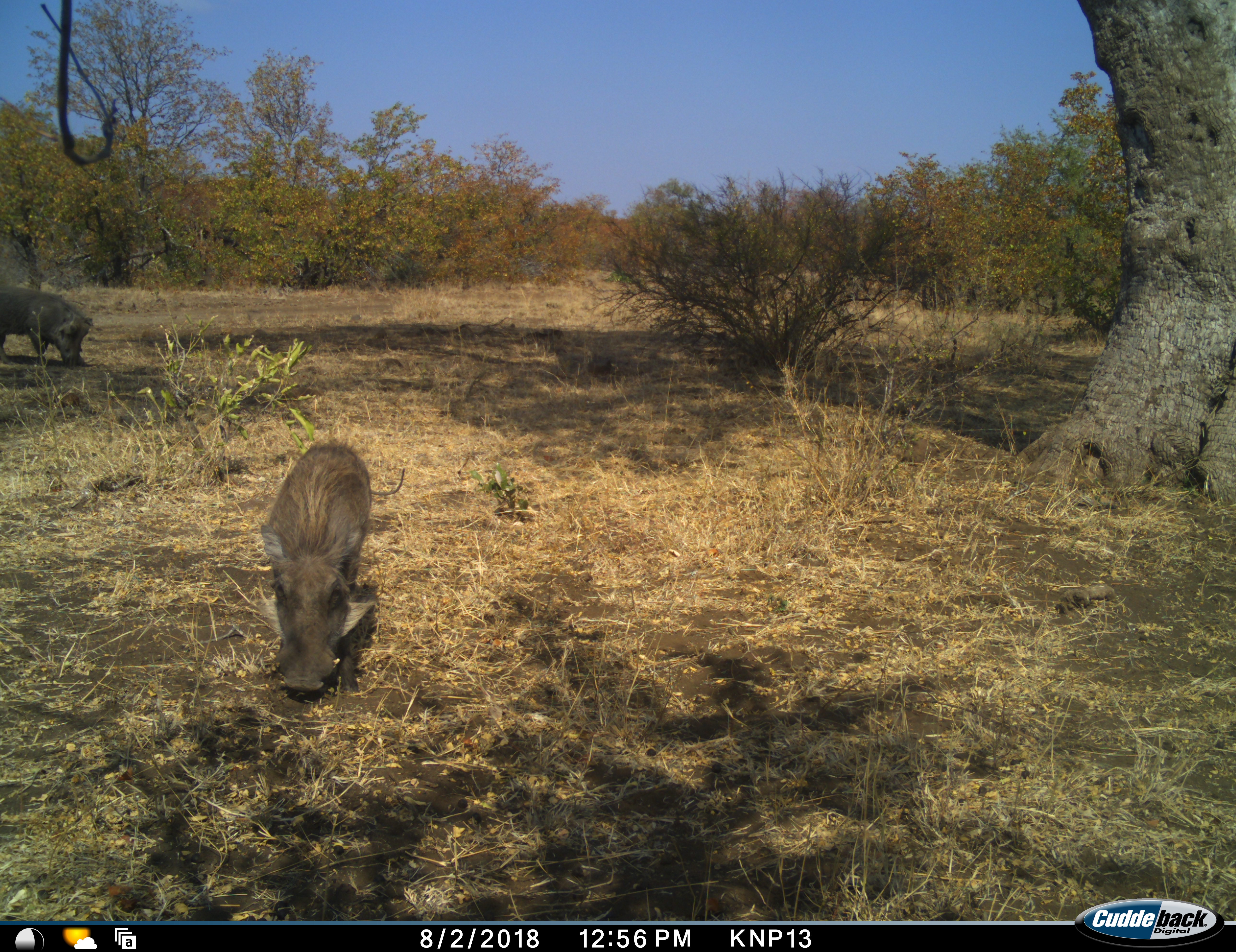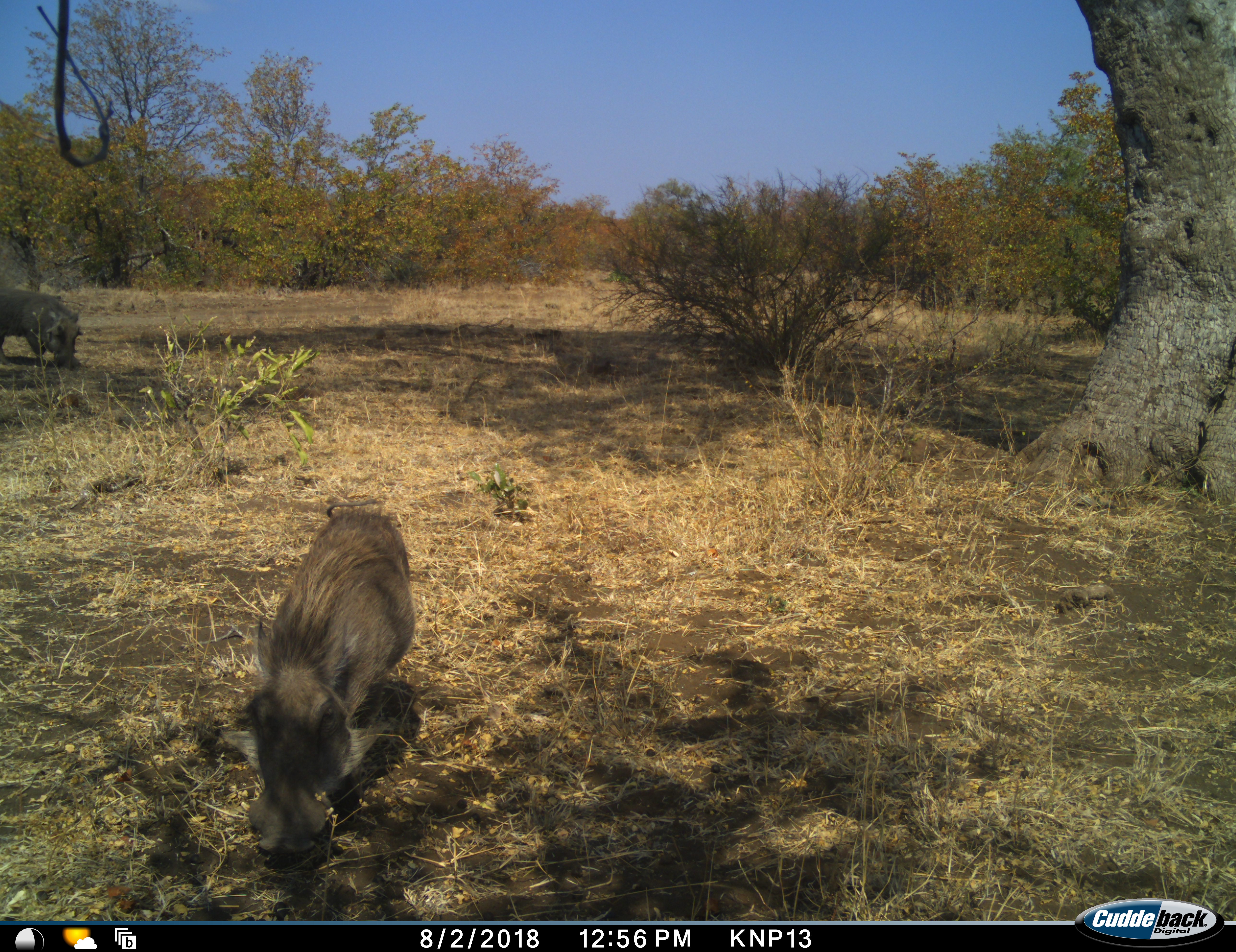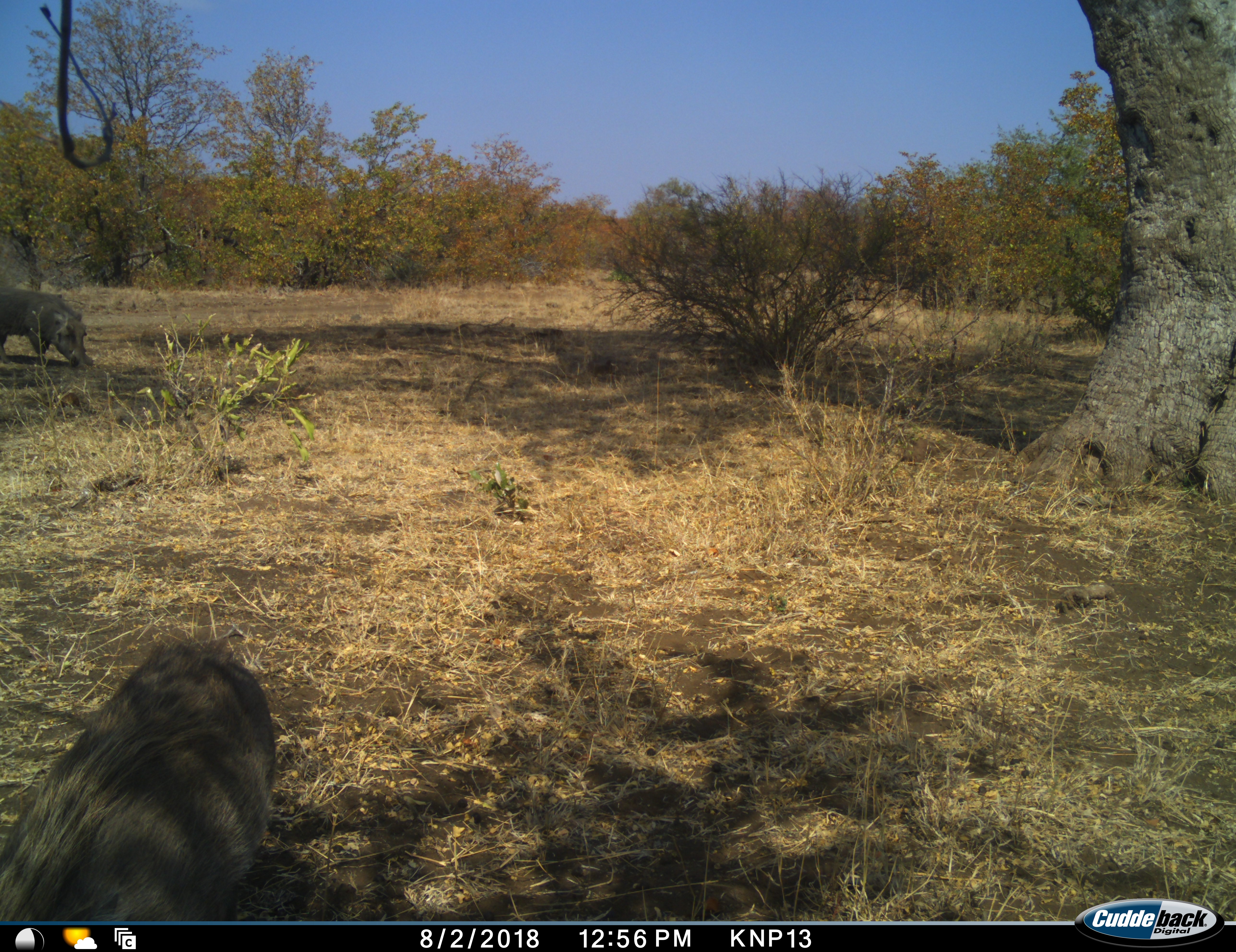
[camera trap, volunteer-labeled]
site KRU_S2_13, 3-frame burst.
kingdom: Animalia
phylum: Chordata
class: Mammalia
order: Artiodactyla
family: Suidae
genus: Phacochoerus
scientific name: Phacochoerus africanus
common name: warthog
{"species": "warthog (Phacochoerus africanus)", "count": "2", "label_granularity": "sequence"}